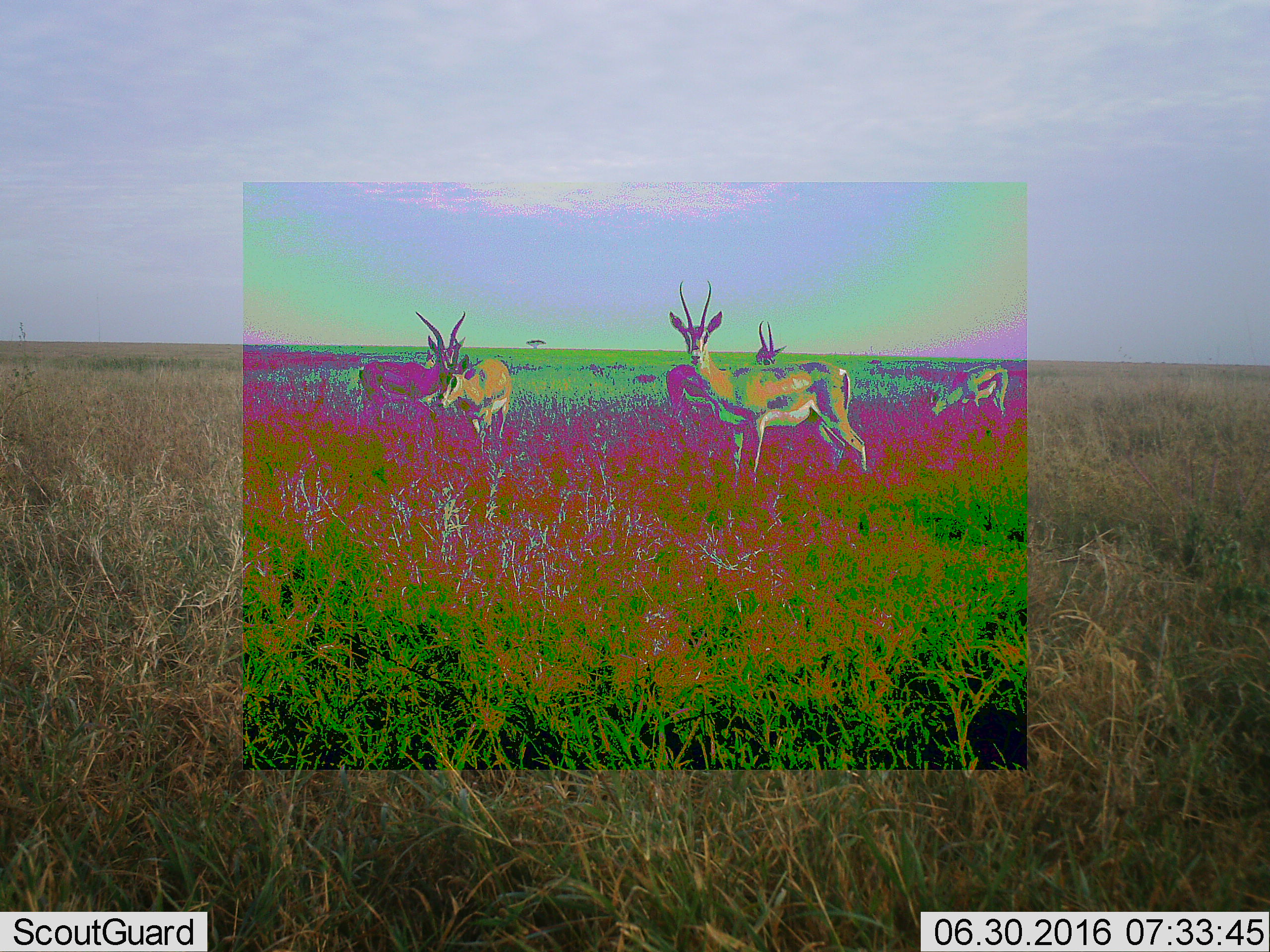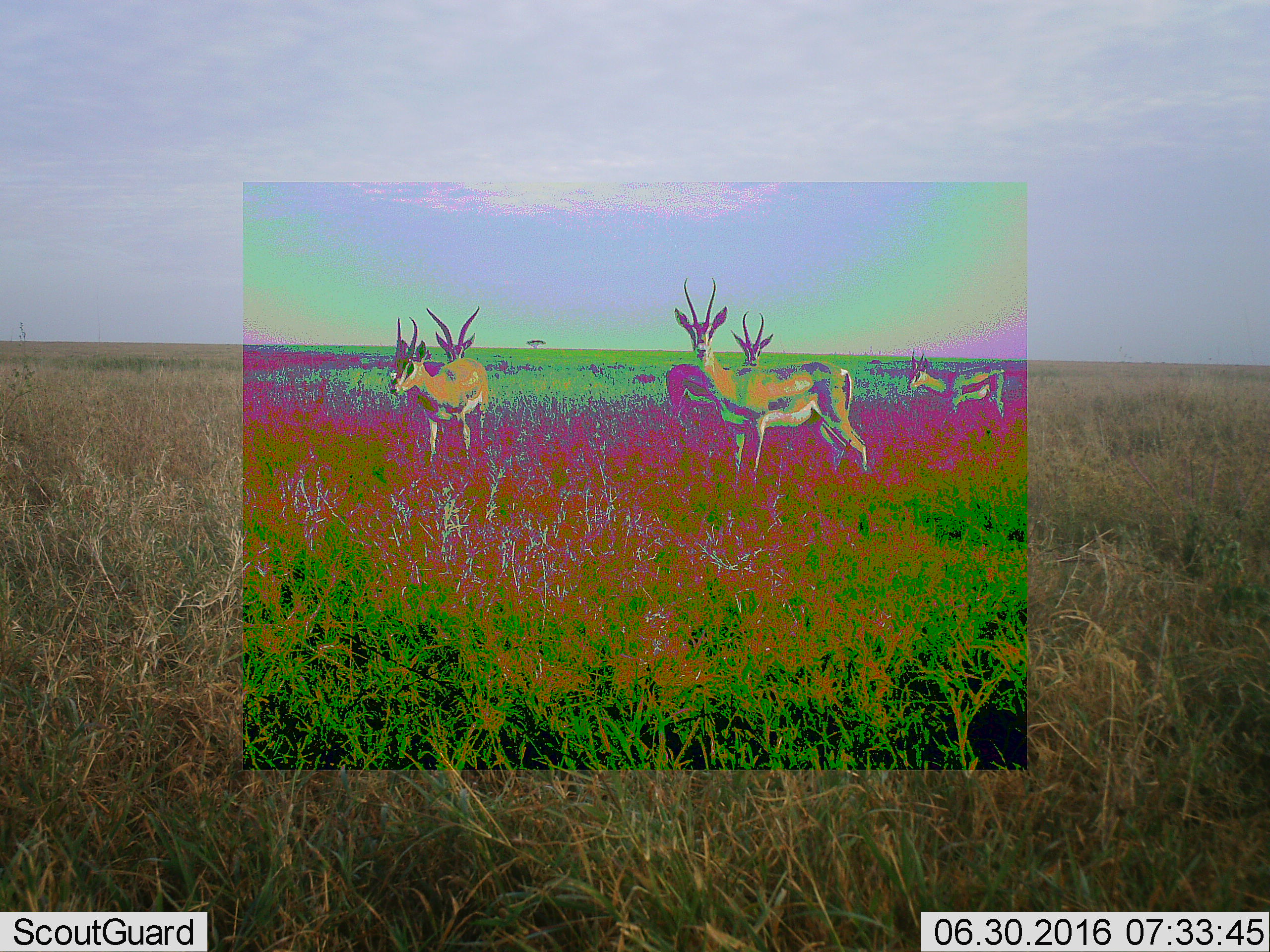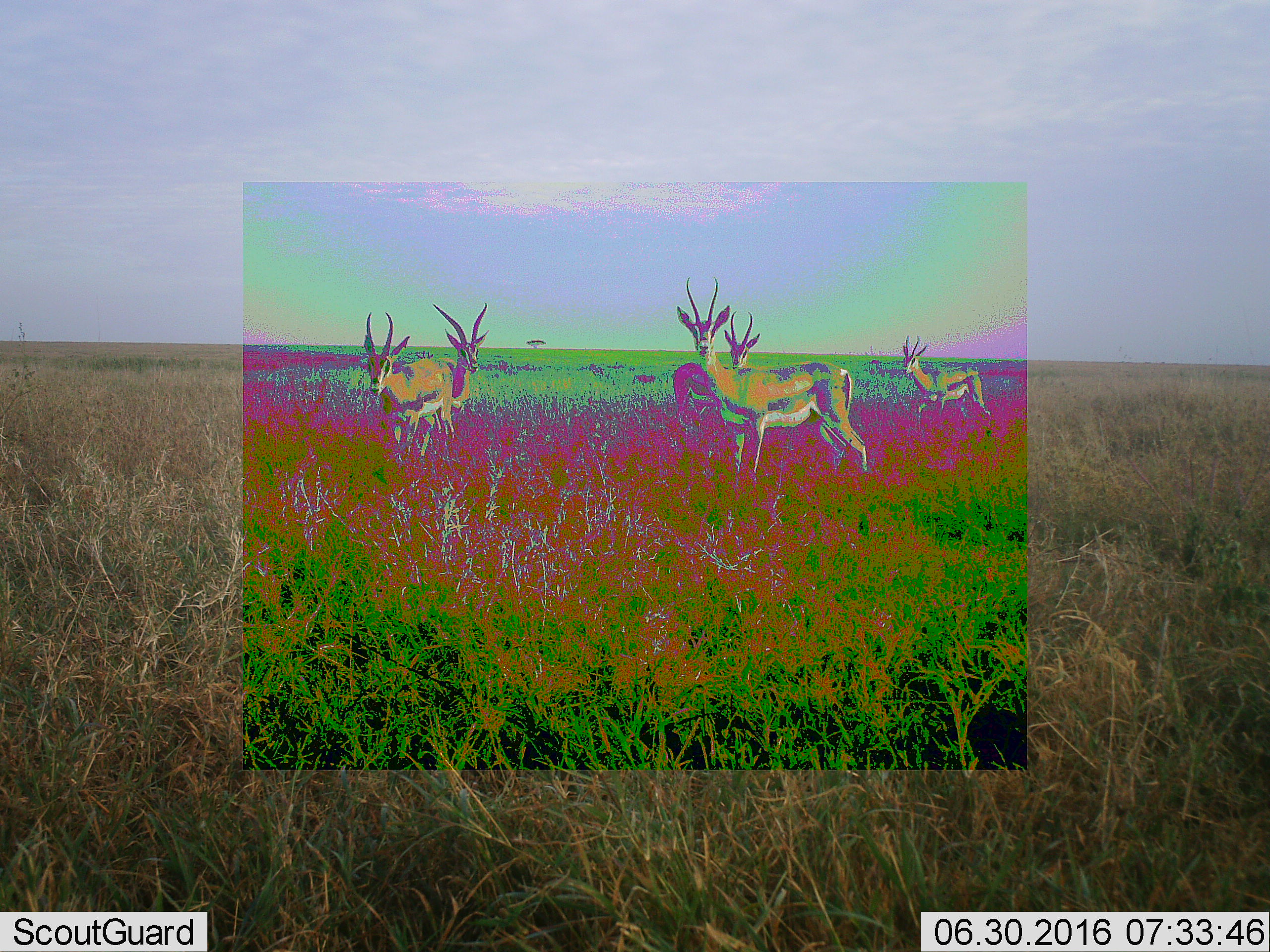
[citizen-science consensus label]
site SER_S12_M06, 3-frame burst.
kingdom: Animalia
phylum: Chordata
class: Mammalia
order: Artiodactyla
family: Bovidae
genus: Eudorcas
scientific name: Eudorcas thomsonii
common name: thomson's gazelle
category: gazellethomsons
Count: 5.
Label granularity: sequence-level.